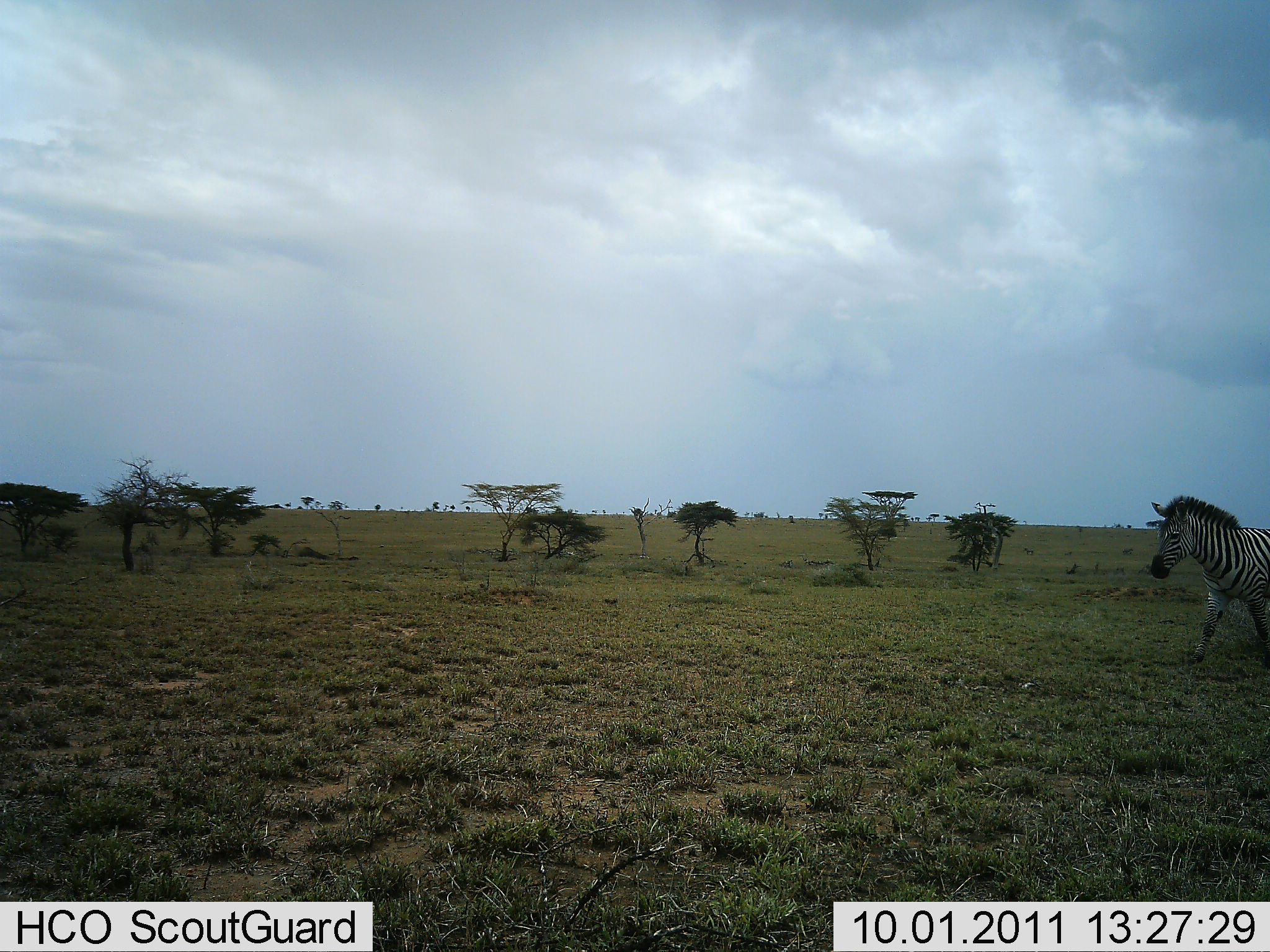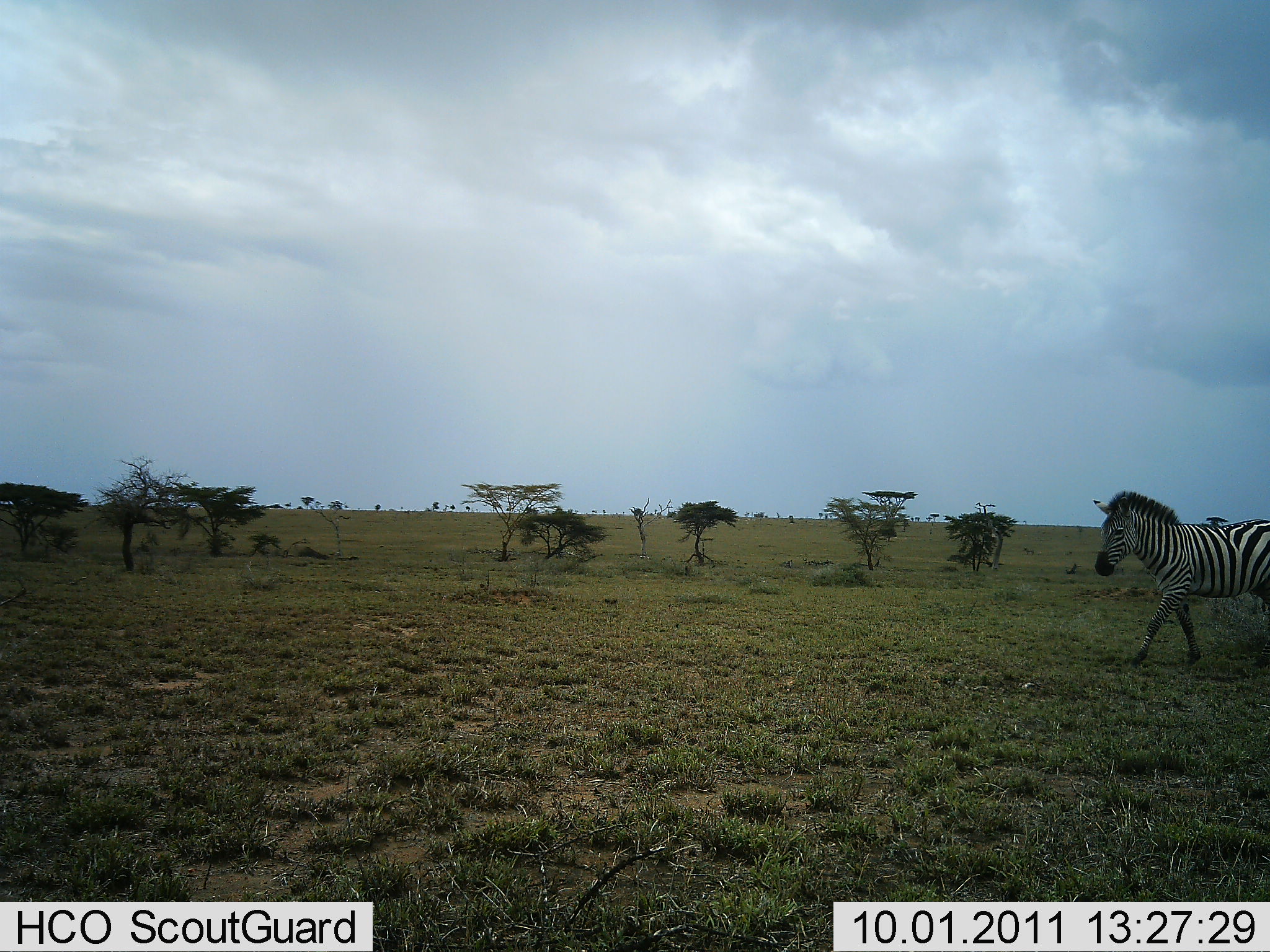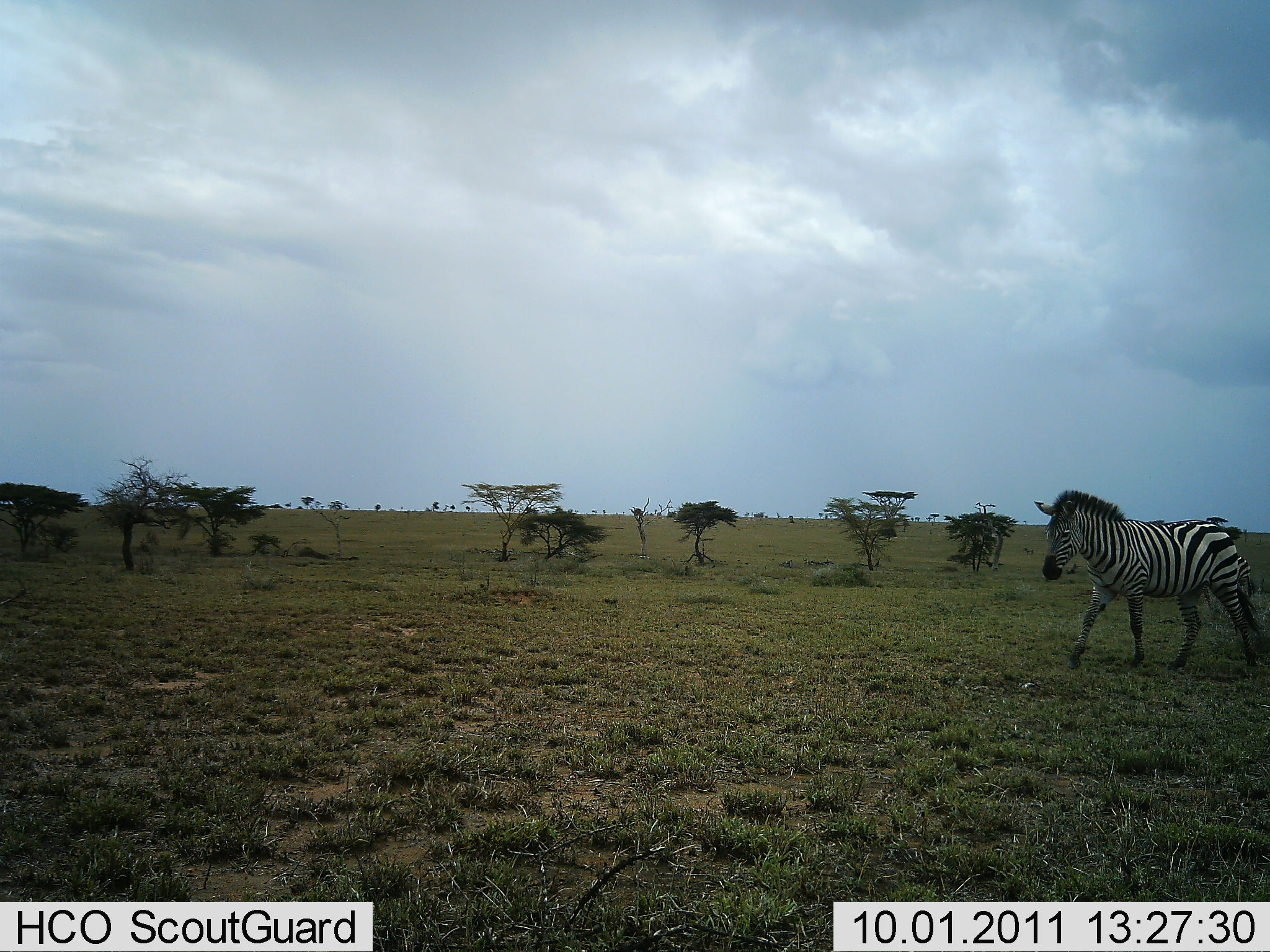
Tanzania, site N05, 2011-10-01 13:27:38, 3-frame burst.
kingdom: Animalia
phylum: Chordata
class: Mammalia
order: Perissodactyla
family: Equidae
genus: Equus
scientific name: Equus quagga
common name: plains zebra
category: zebra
Zebra (plains zebra) (Equus quagga), count 1. Behavior (volunteer vote fractions): standing 0%, resting 0%, moving 100%, interacting 0%. Young present (vote fraction): 0%. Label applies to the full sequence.